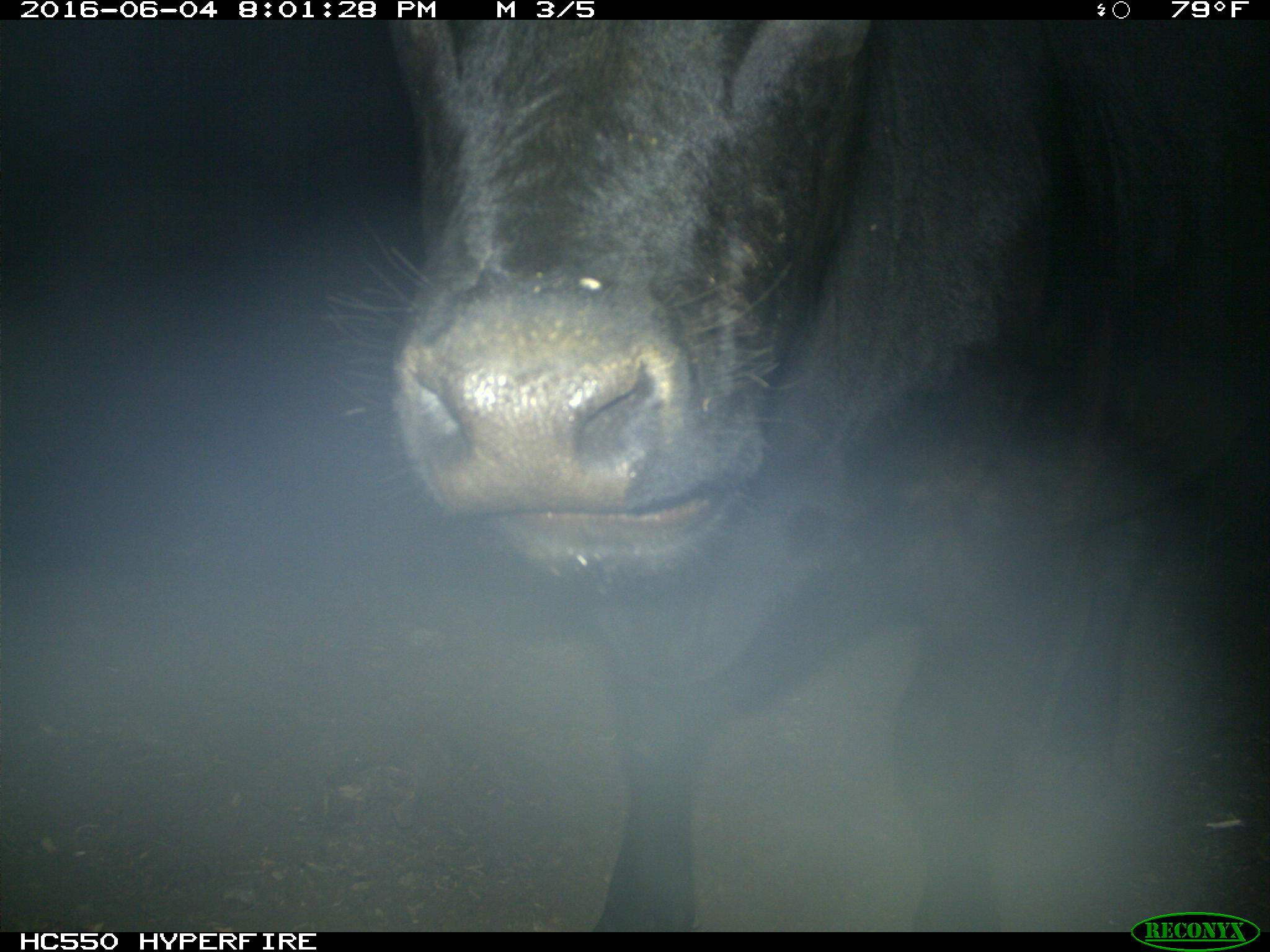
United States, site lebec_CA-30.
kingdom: Animalia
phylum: Chordata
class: Mammalia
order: Artiodactyla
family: Bovidae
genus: Bos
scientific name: Bos taurus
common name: domestic cow